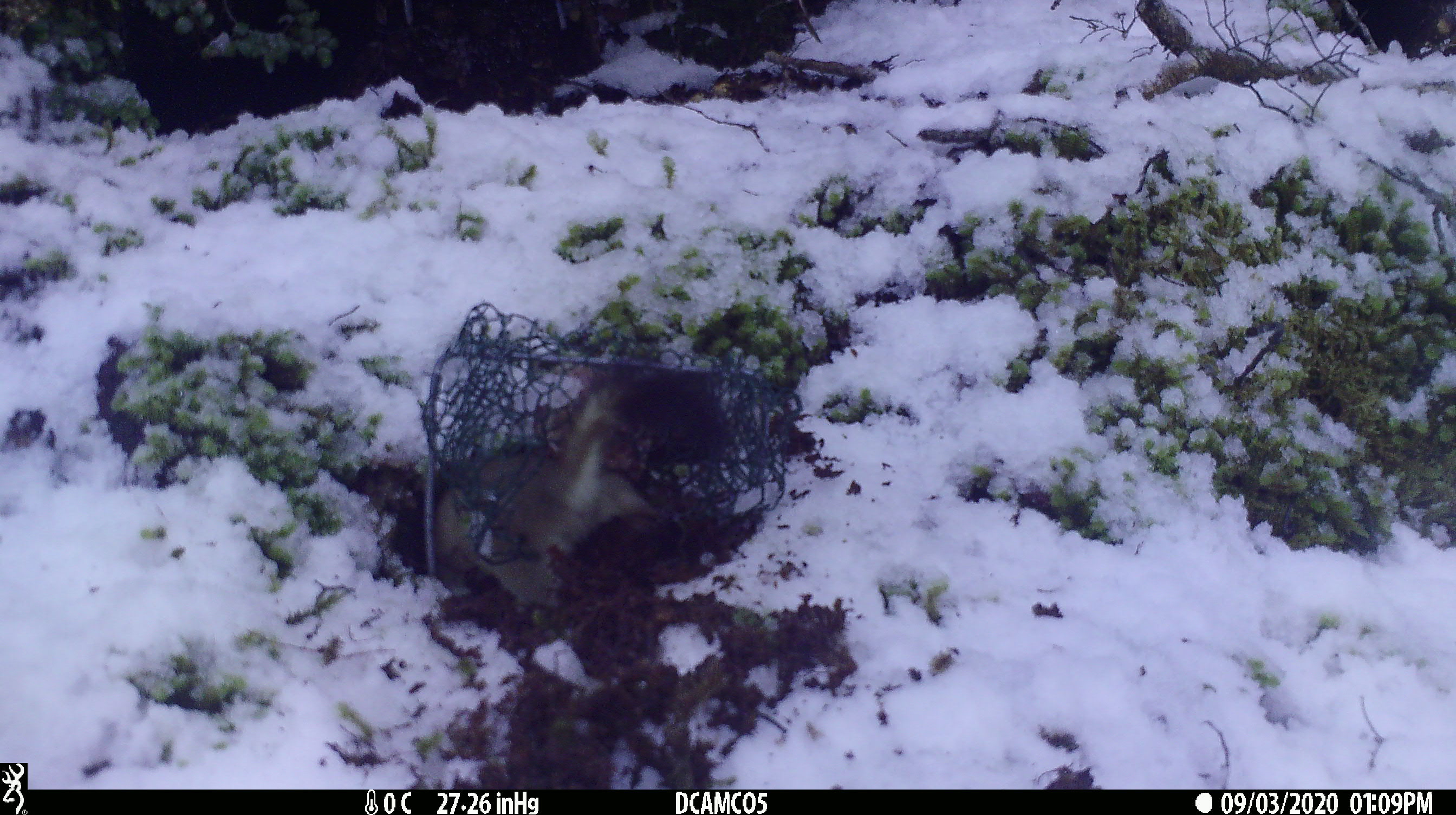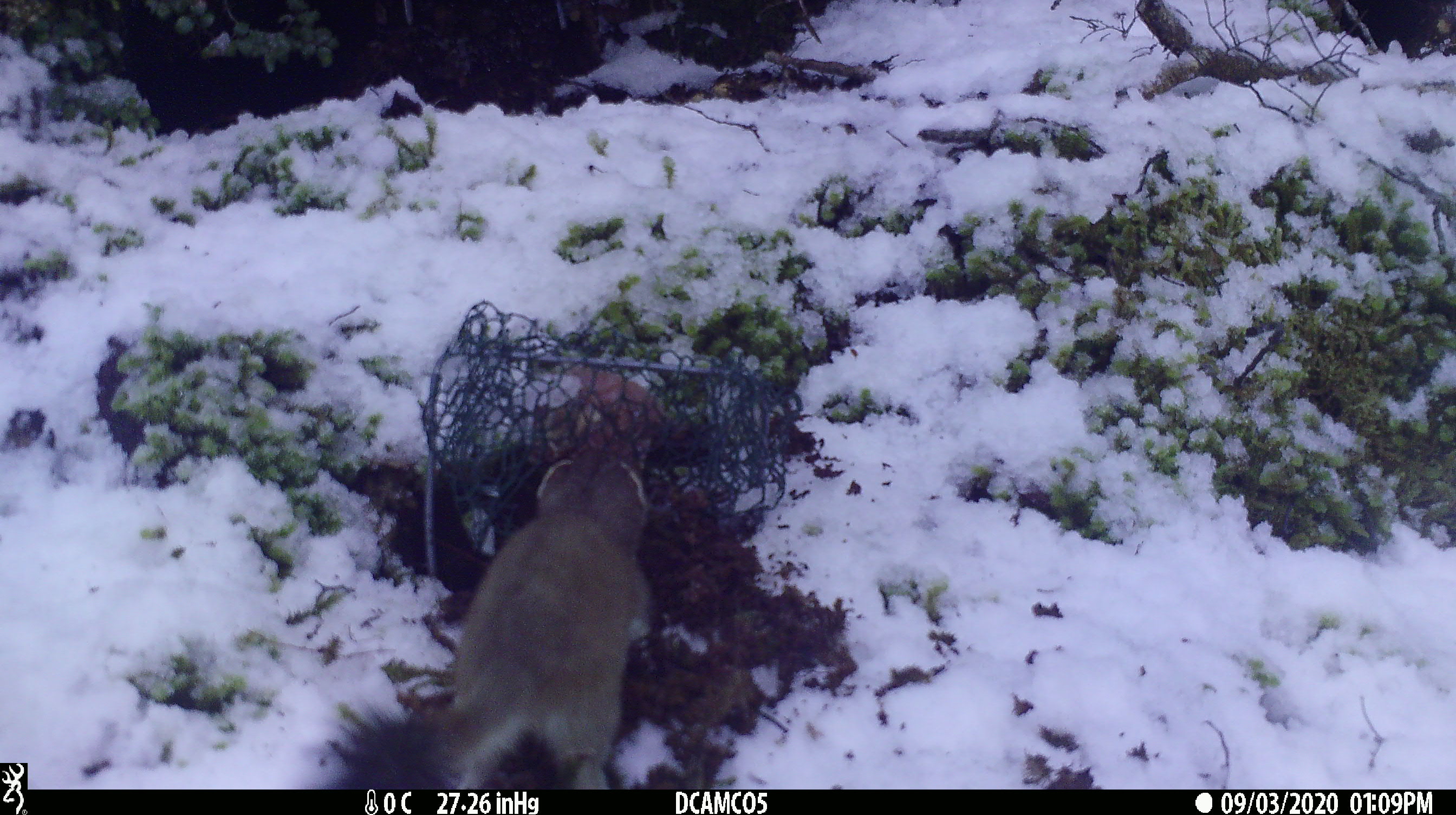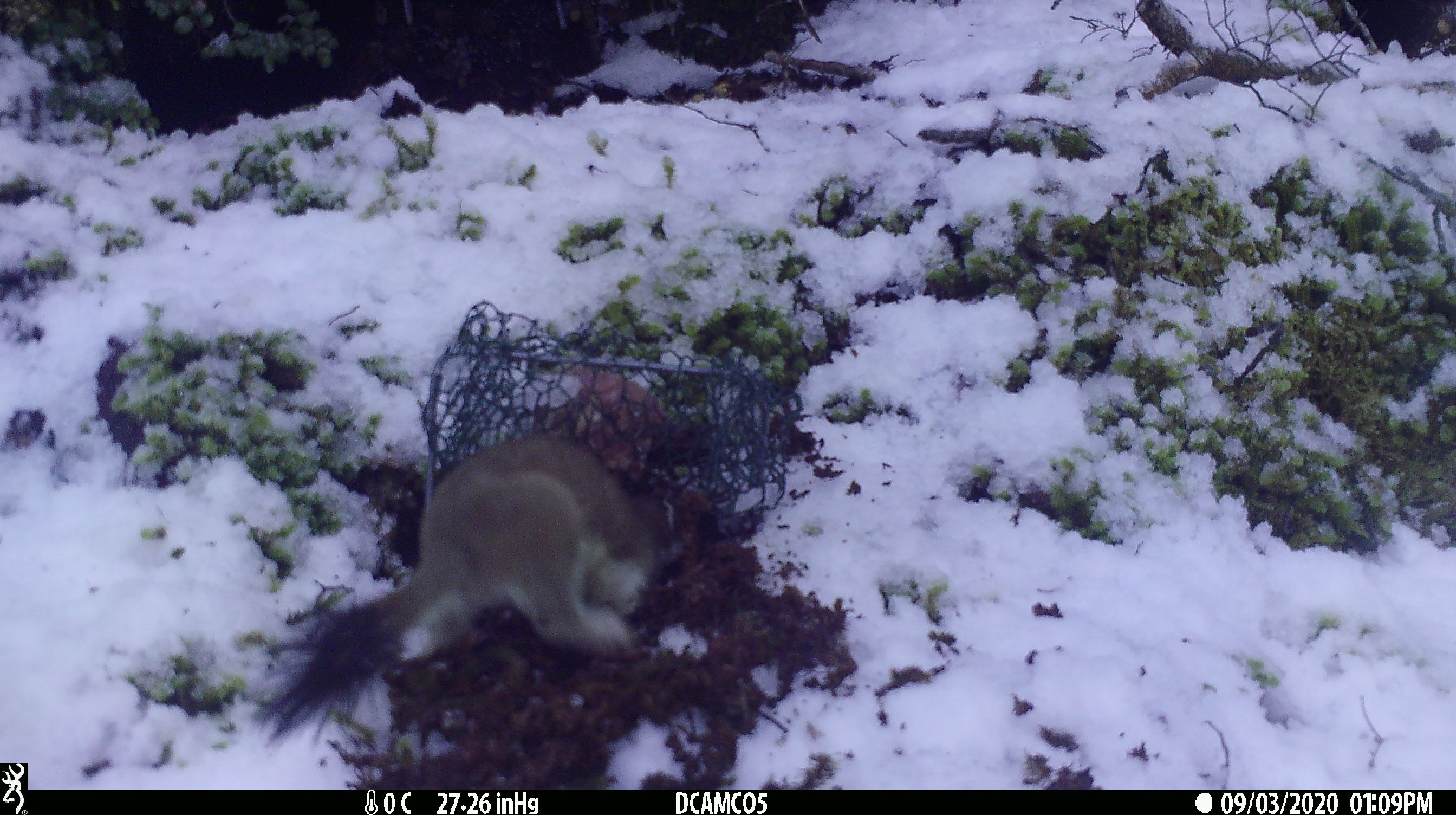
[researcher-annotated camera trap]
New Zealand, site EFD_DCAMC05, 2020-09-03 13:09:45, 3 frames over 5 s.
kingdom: Animalia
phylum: Chordata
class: Mammalia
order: Carnivora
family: Mustelidae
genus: Mustela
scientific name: Mustela erminea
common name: stoat